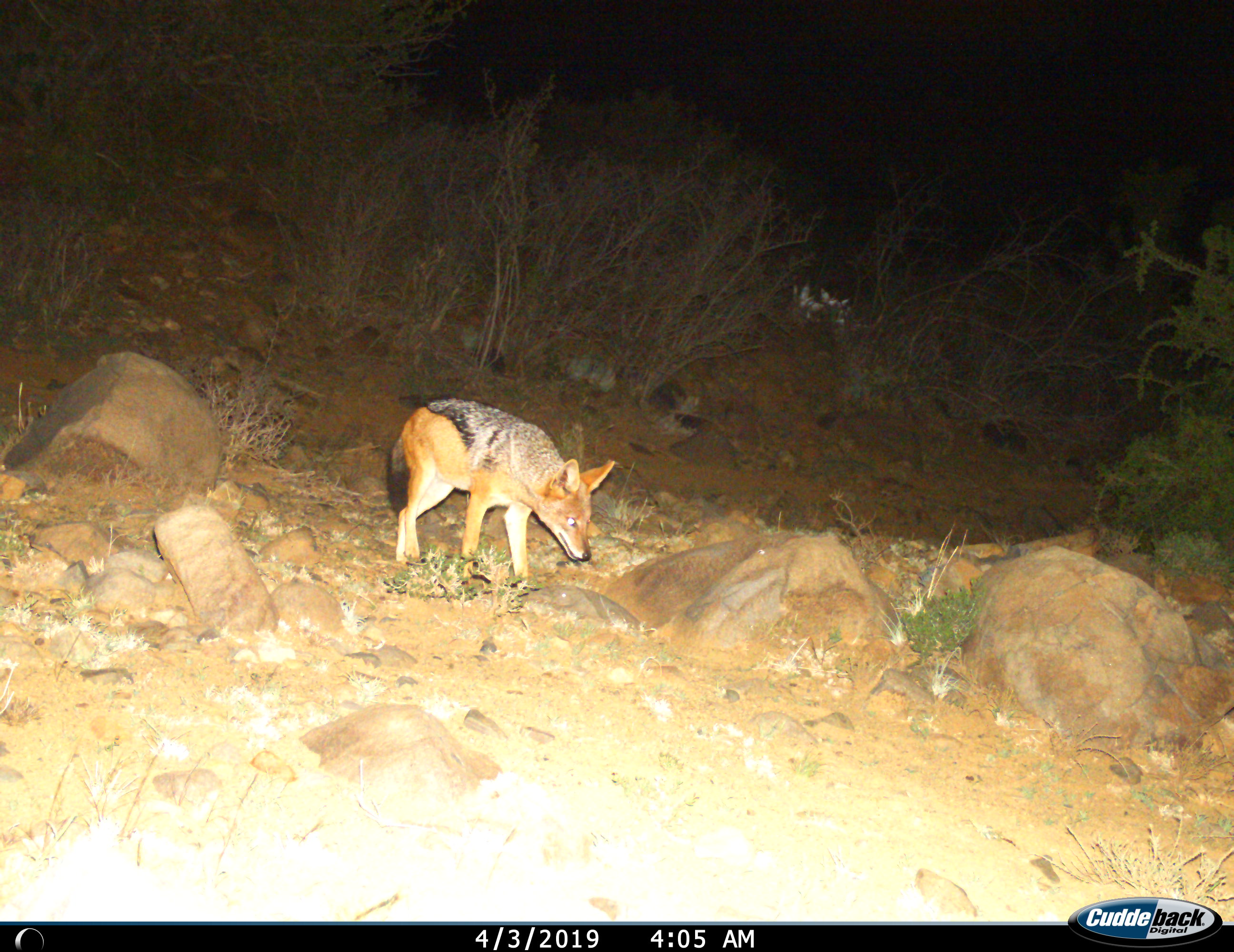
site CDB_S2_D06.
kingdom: Animalia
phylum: Chordata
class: Mammalia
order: Carnivora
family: Canidae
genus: Lupulella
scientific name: Lupulella mesomelas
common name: black-backed jackal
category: jackalblackbacked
Jackalblackbacked (black-backed jackal) (Lupulella mesomelas), count 1. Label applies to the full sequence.